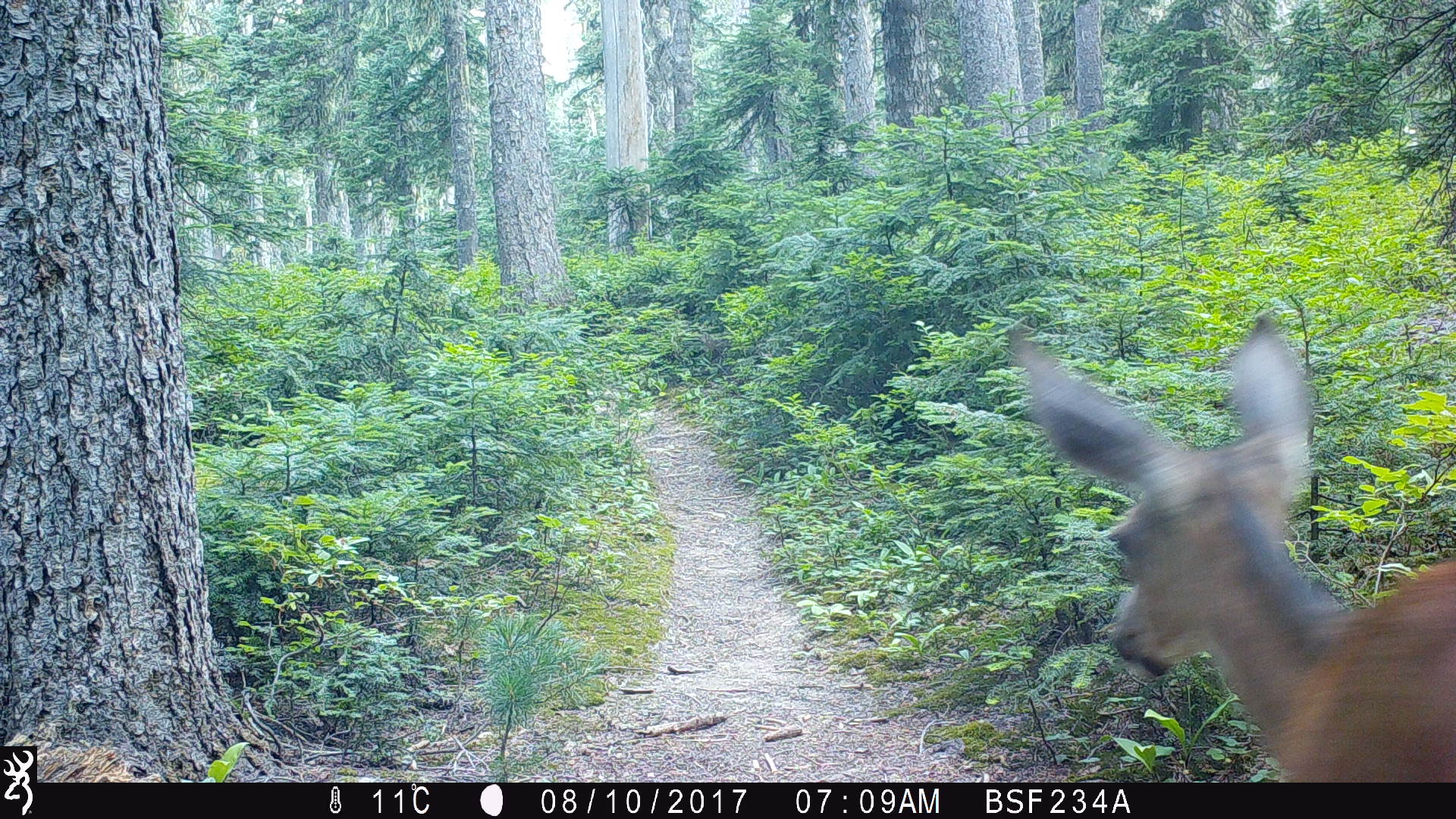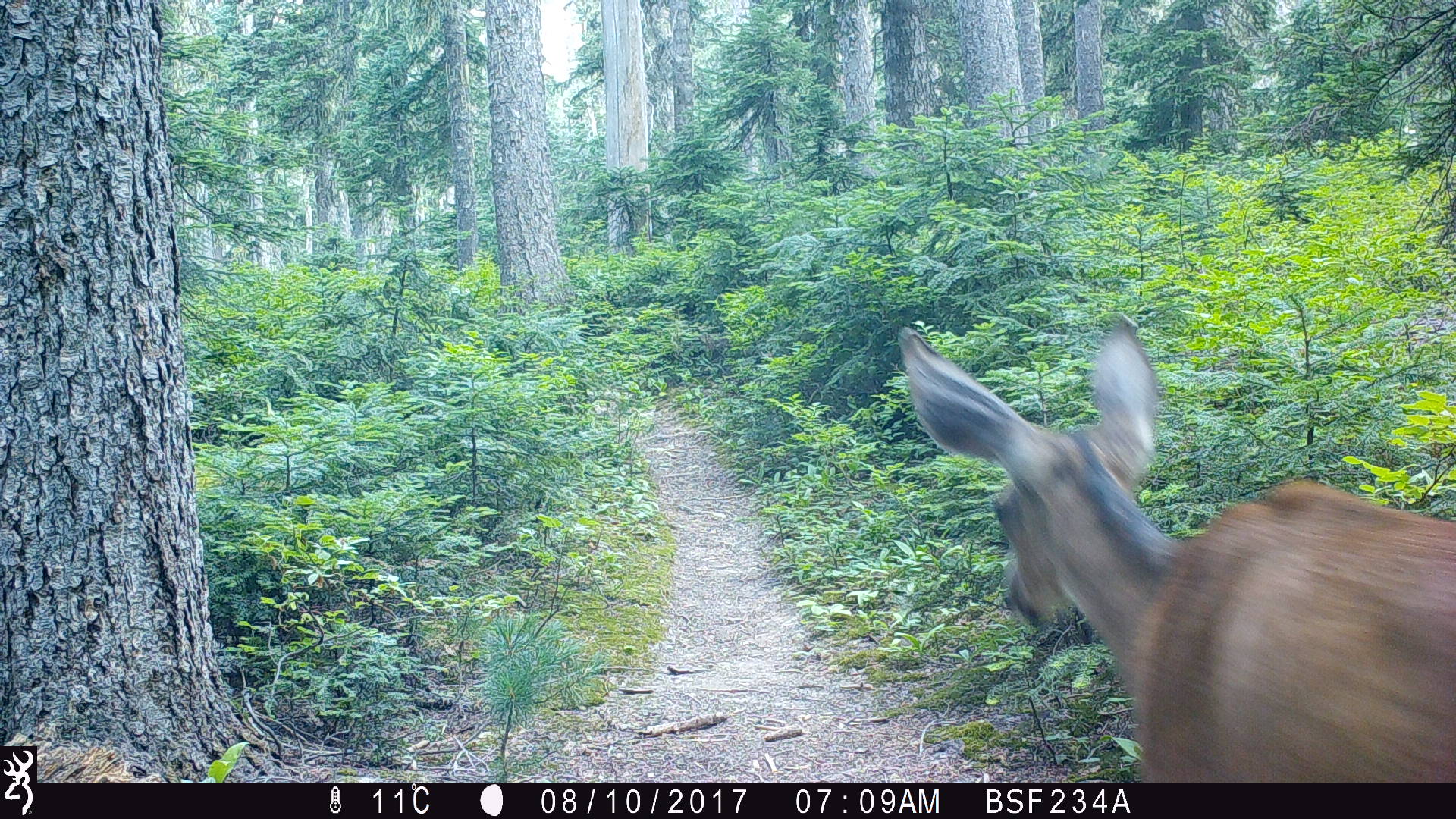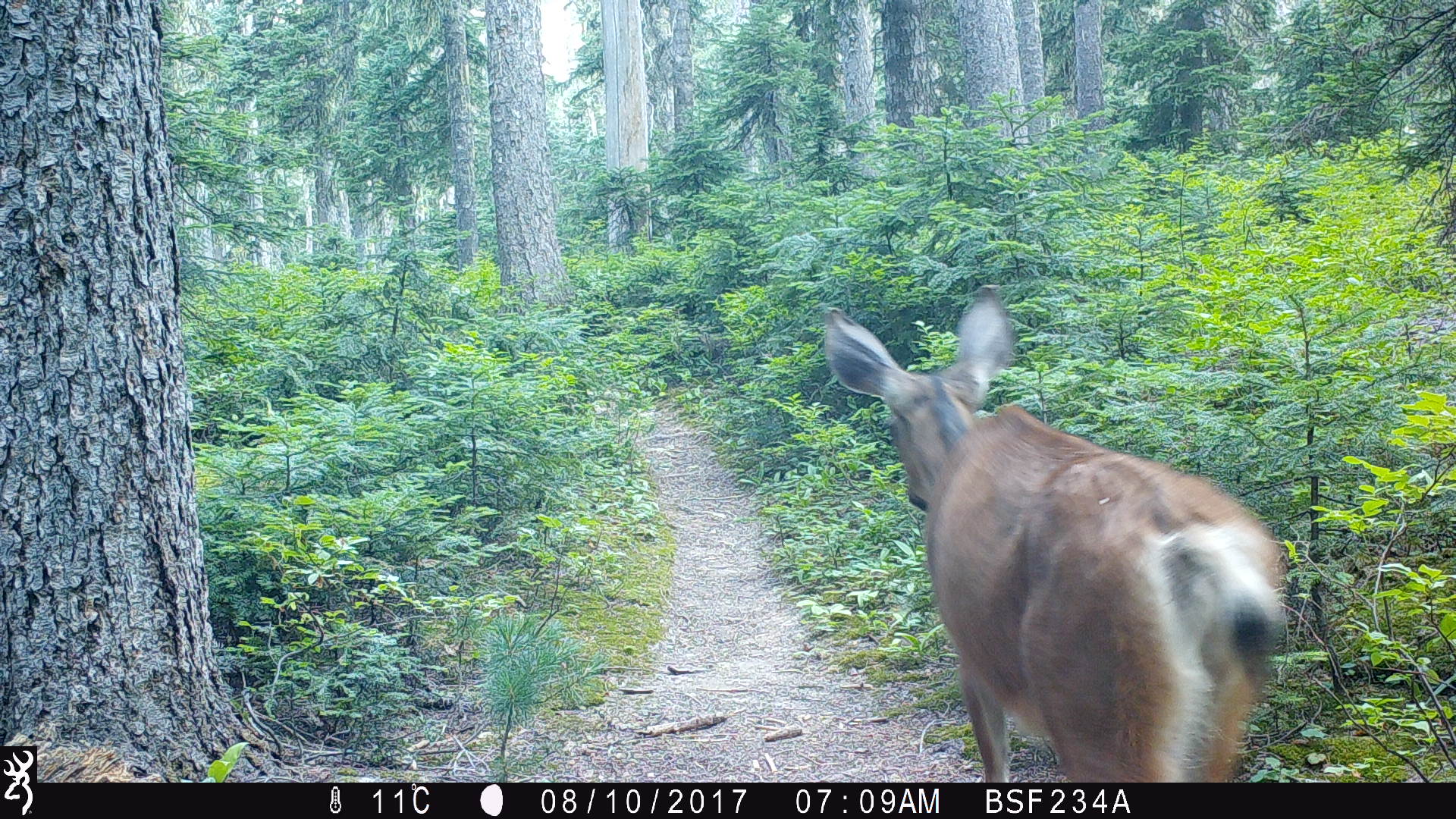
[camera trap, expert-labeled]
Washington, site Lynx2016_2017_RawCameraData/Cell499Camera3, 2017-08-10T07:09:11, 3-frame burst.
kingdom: Animalia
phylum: Chordata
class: Mammalia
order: Artiodactyla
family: Cervidae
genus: Odocoileus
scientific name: Odocoileus hemionus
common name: mule deer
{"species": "Odocoileus hemionus (mule deer)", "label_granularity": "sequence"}